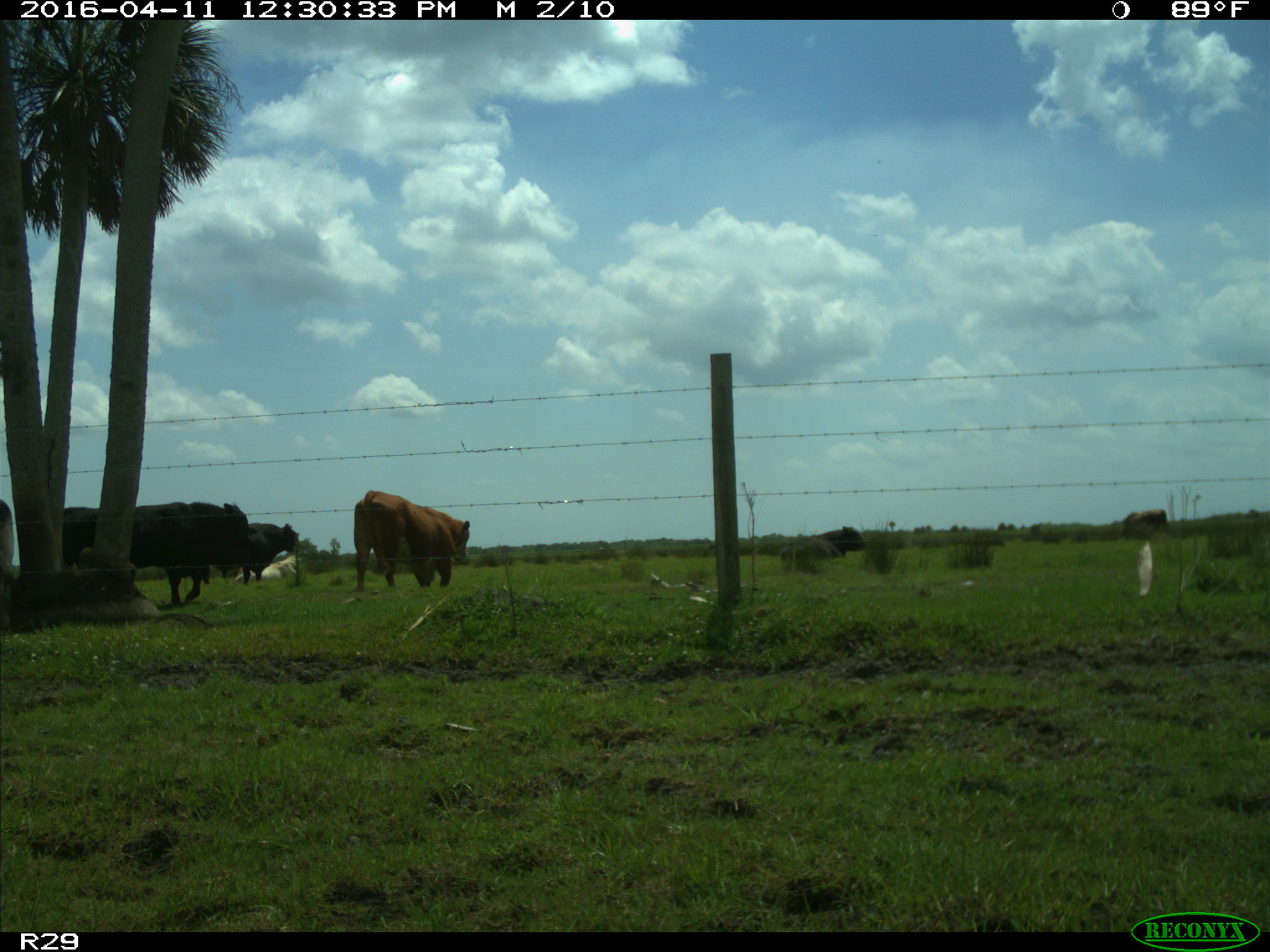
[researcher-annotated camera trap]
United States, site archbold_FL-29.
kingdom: Animalia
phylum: Chordata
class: Mammalia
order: Artiodactyla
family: Bovidae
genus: Bos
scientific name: Bos taurus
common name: domestic cow